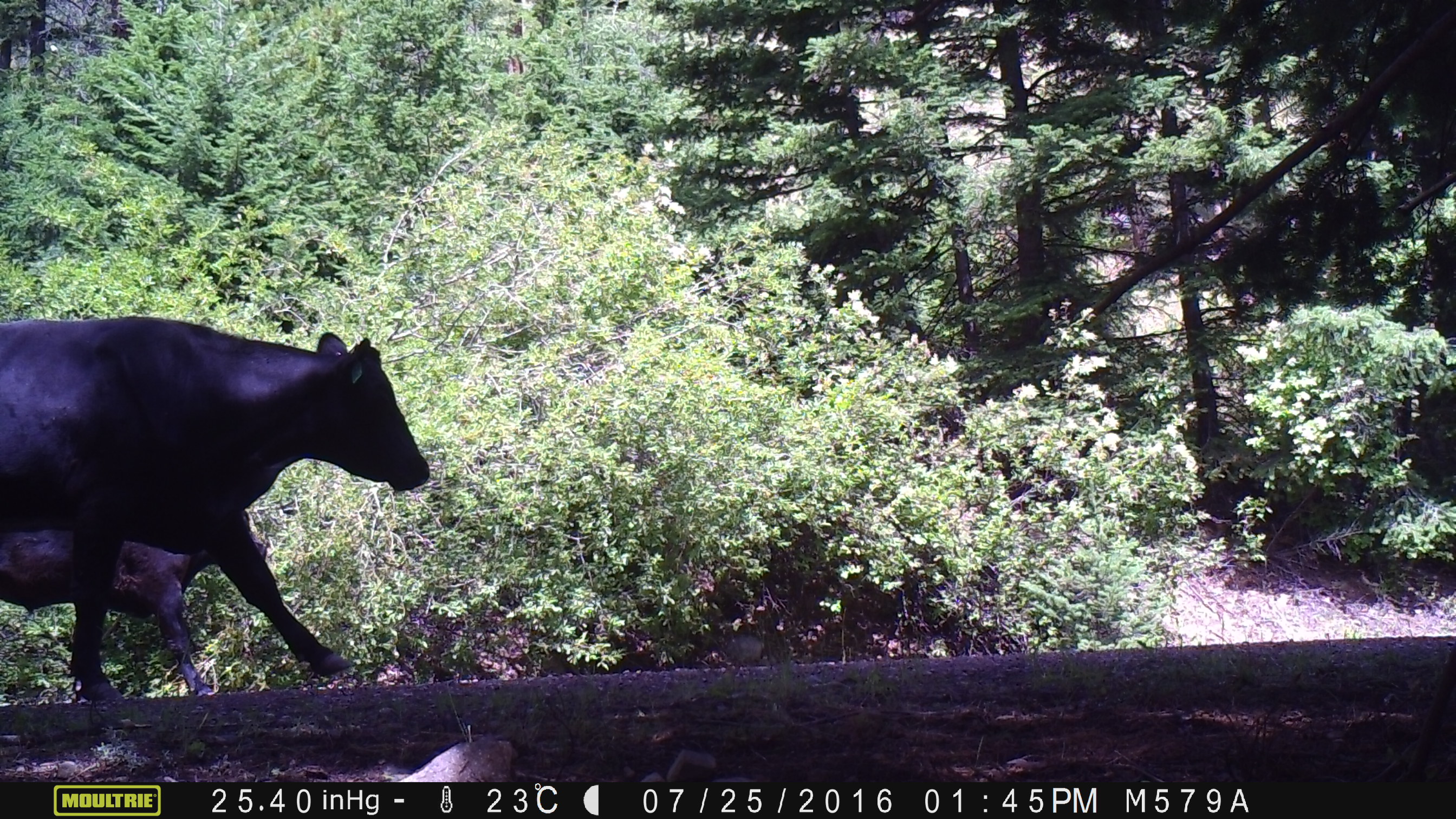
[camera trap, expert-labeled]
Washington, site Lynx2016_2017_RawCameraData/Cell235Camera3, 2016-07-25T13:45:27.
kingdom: Animalia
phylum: Chordata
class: Mammalia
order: Artiodactyla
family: Bovidae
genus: Bos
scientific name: Bos taurus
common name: domestic cattle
Domestic cattle (Bos taurus). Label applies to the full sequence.